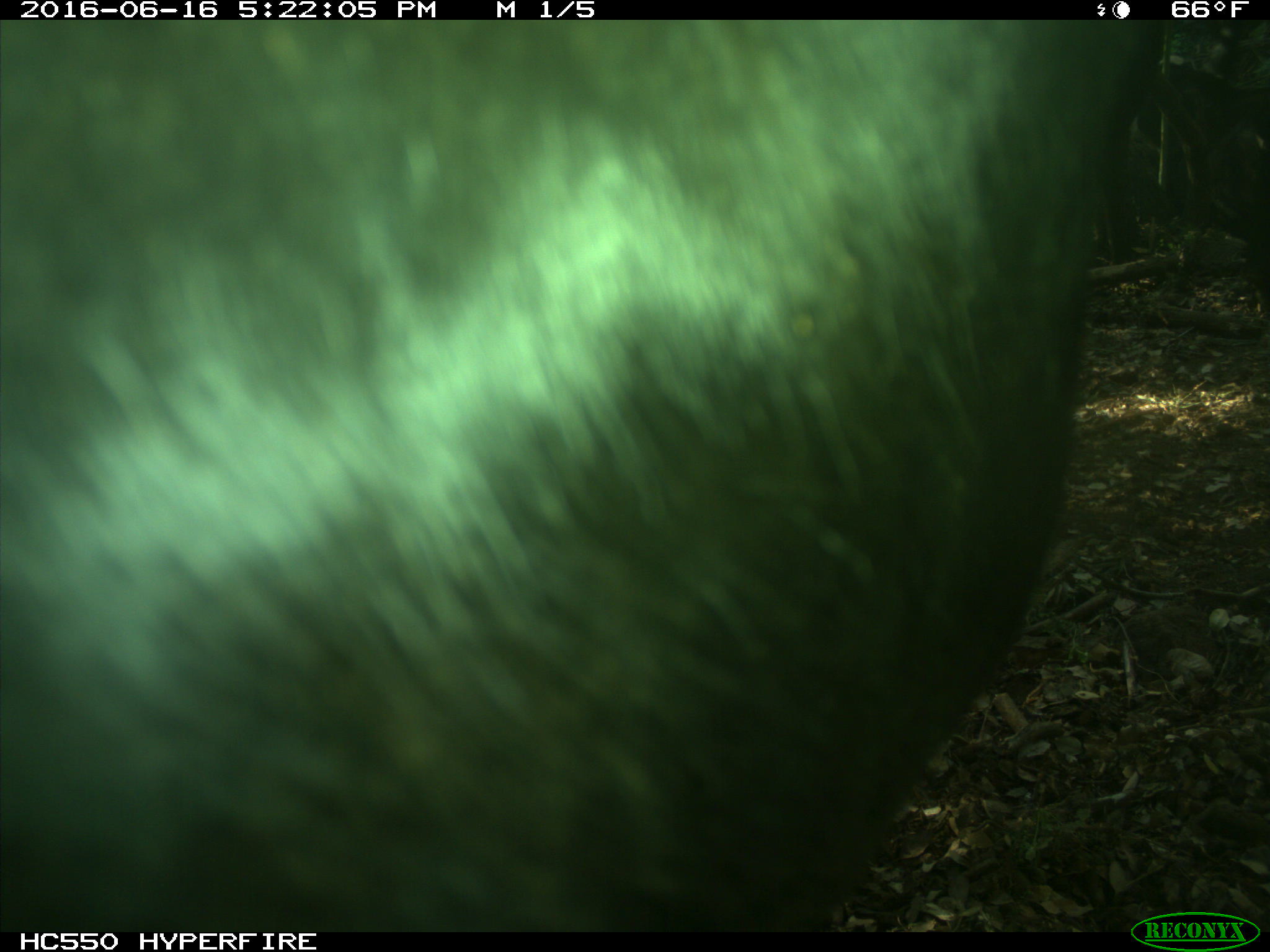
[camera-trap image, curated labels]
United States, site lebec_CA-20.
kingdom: Animalia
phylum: Chordata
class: Mammalia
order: Artiodactyla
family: Bovidae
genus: Bos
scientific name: Bos taurus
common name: domestic cow